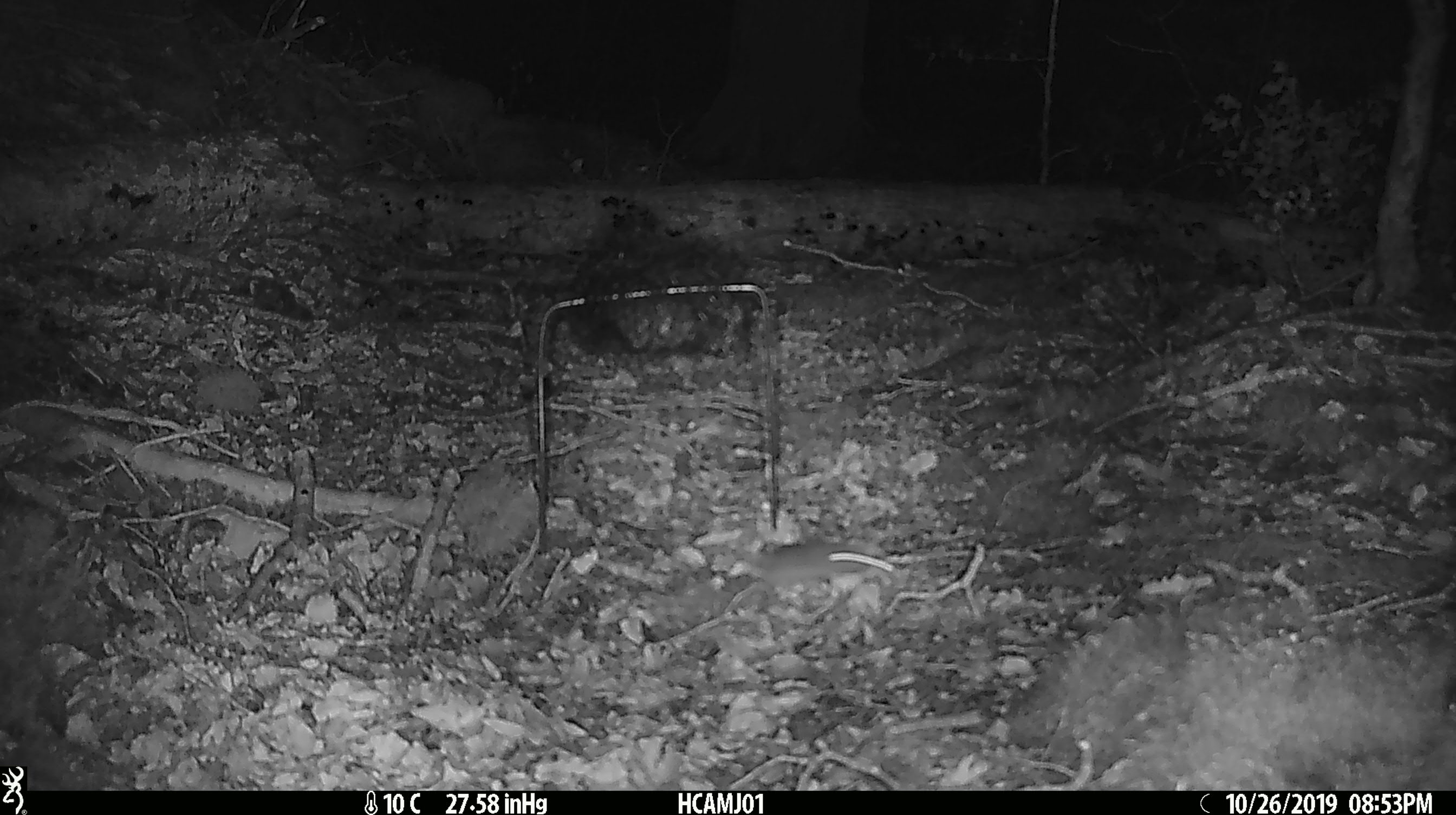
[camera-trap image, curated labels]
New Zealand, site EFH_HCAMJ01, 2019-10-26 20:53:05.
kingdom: Animalia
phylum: Chordata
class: Mammalia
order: Rodentia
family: Muridae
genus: Mus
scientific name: Mus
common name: mouse